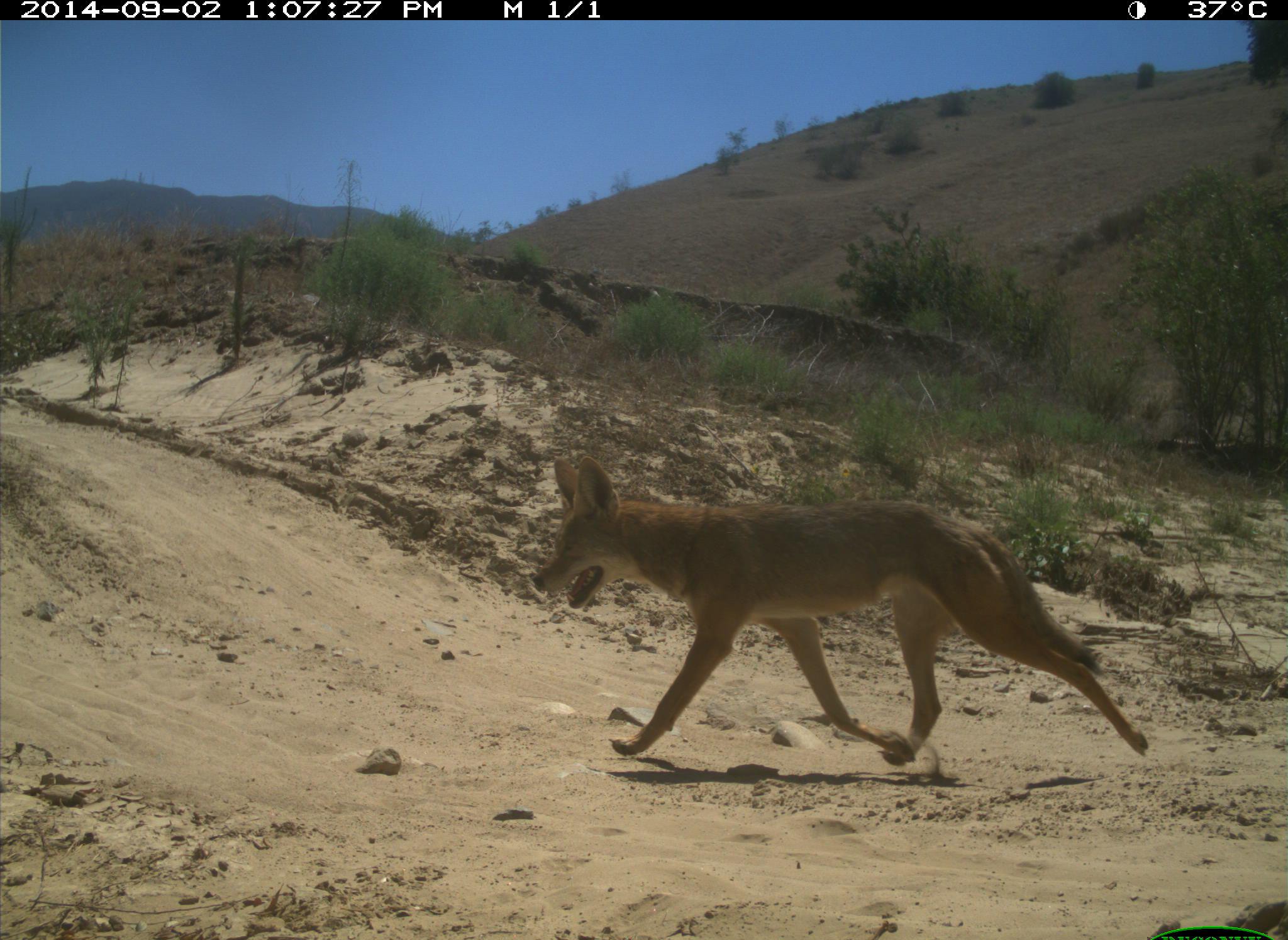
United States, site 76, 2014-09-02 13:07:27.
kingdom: Animalia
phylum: Chordata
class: Mammalia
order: Carnivora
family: Canidae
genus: Canis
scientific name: Canis latrans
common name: coyote